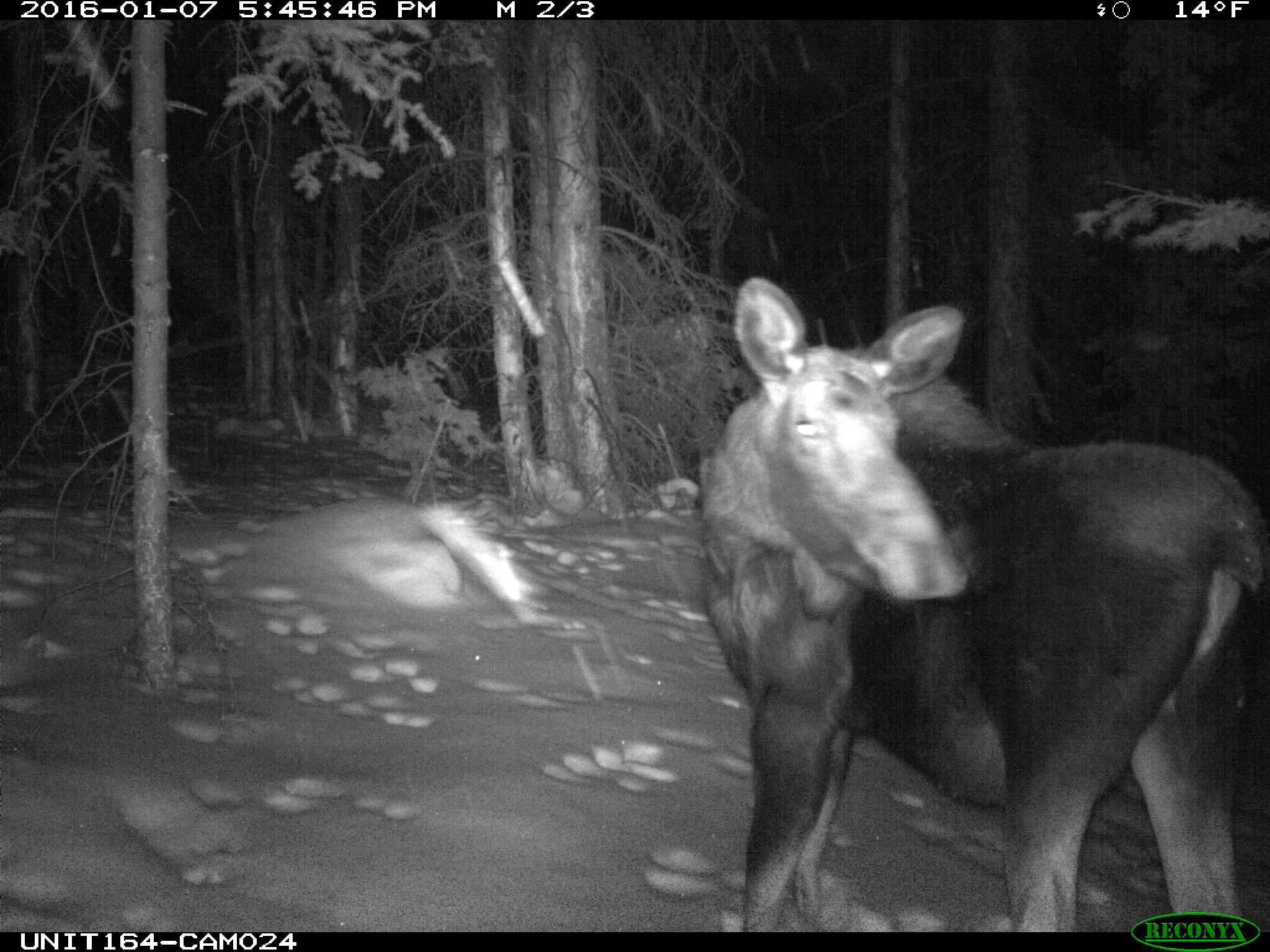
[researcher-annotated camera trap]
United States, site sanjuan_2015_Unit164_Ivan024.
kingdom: Animalia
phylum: Chordata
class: Mammalia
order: Artiodactyla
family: Cervidae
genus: Alces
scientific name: Alces alces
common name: moose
Alces alces (moose).